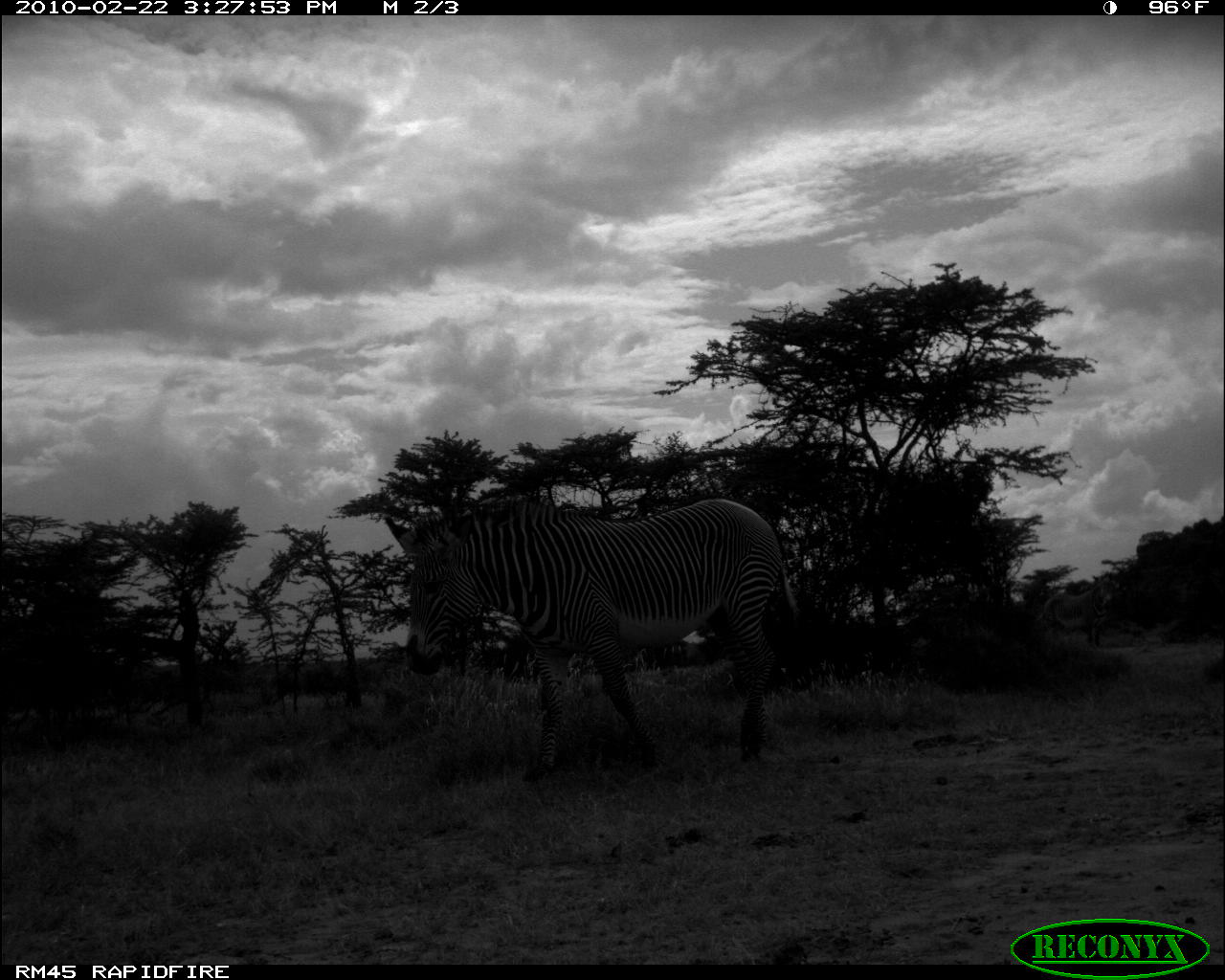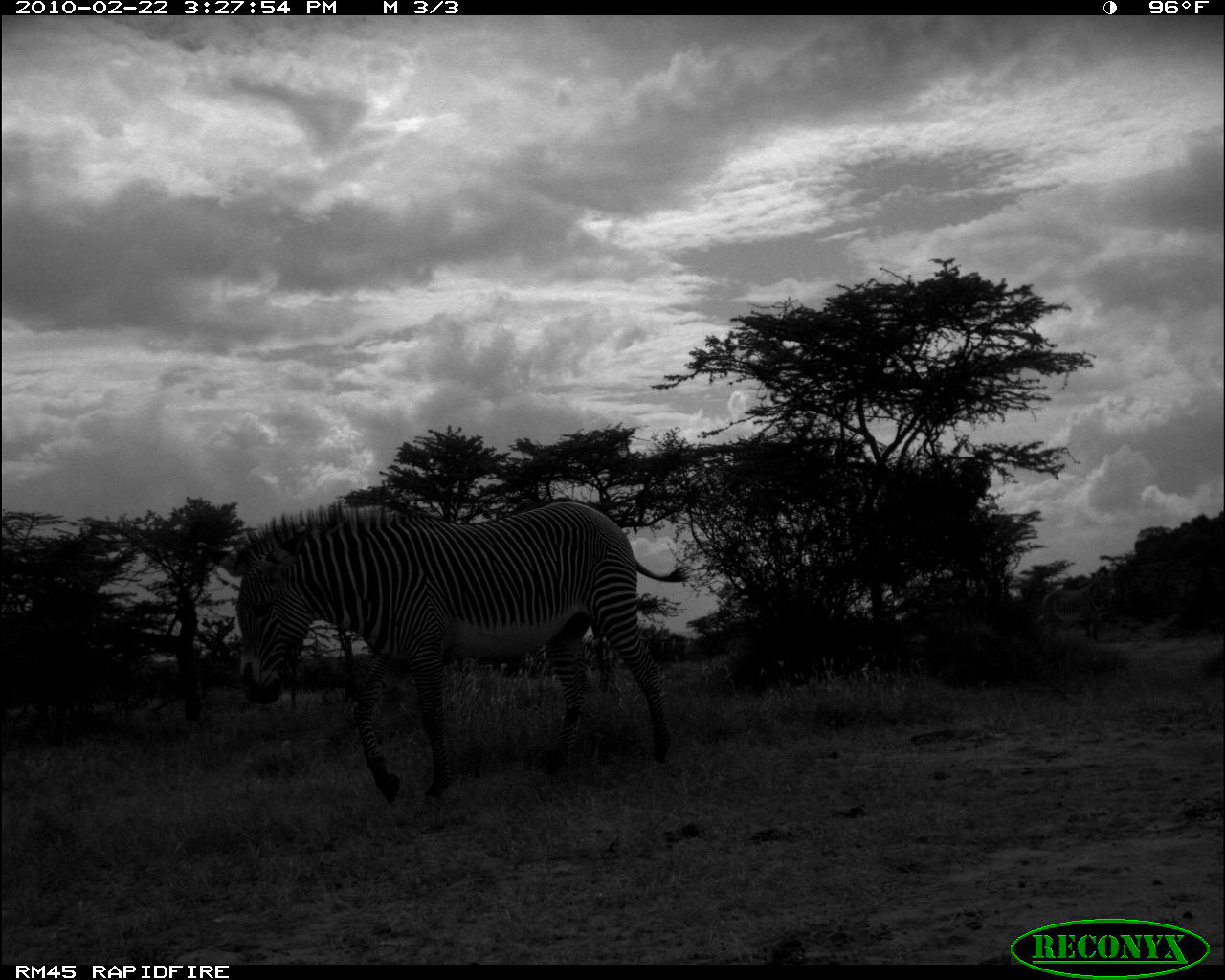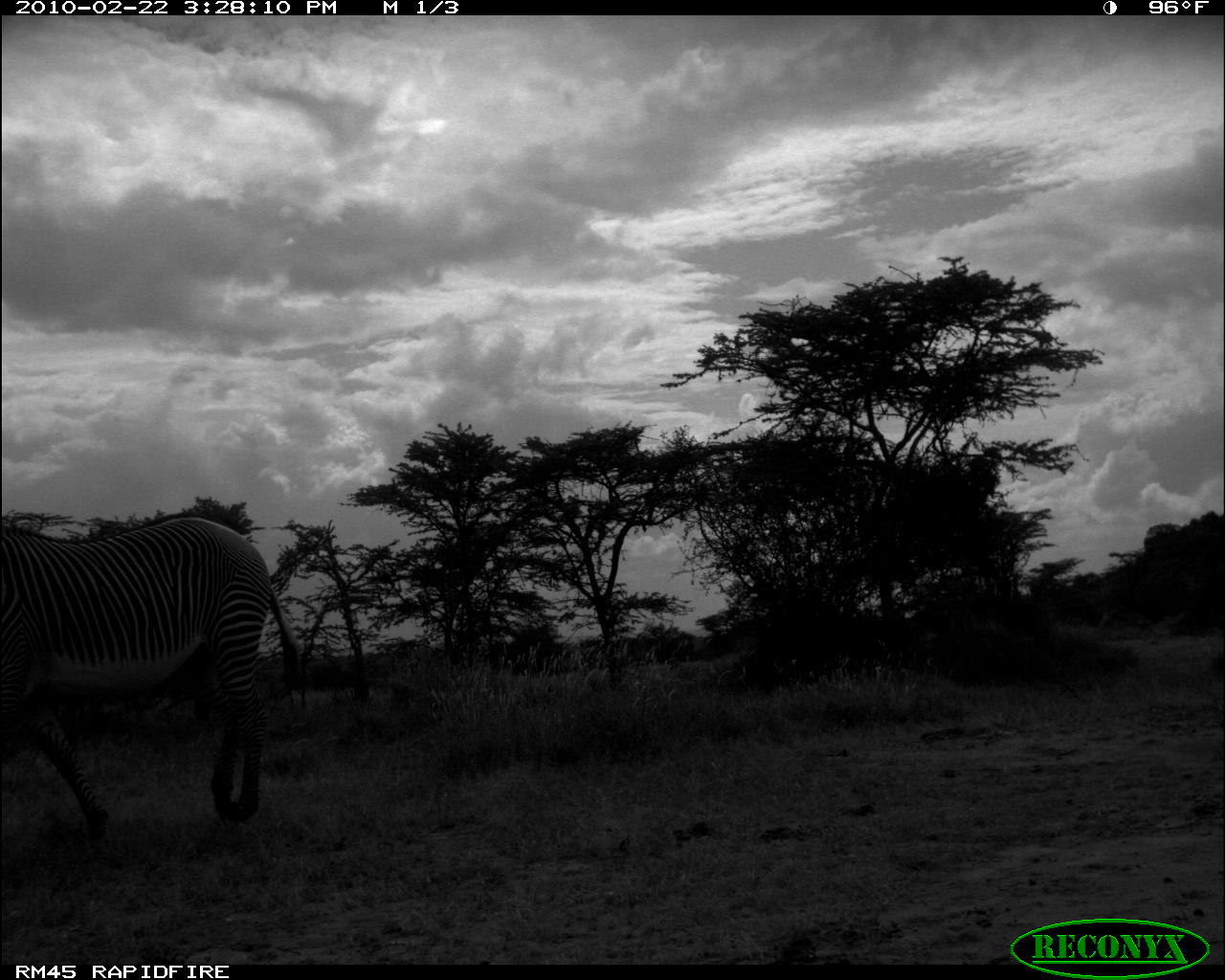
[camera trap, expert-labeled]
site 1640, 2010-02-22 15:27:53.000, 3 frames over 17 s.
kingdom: Animalia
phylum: Chordata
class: Mammalia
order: Perissodactyla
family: Equidae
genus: Equus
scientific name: Equus grevyi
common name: grévy's zebra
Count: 1.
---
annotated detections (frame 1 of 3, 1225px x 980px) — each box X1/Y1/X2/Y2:
equus grevyi: 384/495/801/783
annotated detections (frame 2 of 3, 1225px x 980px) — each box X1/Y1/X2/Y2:
equus grevyi: 226/501/692/810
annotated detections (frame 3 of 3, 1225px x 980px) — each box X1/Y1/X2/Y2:
equus grevyi: 1/512/303/862